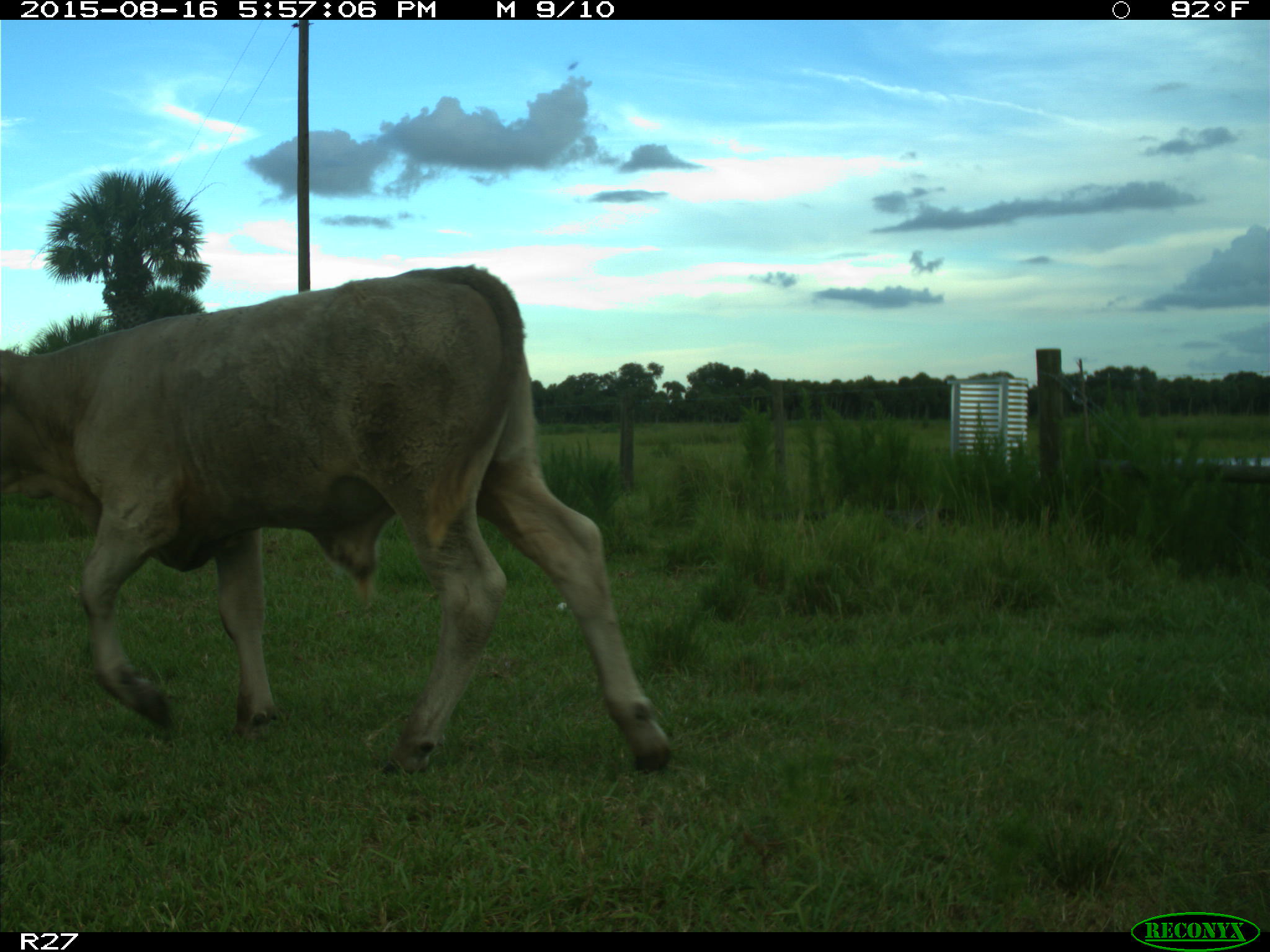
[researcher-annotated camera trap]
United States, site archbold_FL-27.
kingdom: Animalia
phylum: Chordata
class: Mammalia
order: Artiodactyla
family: Bovidae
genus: Bos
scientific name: Bos taurus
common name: domestic cow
Bos taurus (domestic cow).